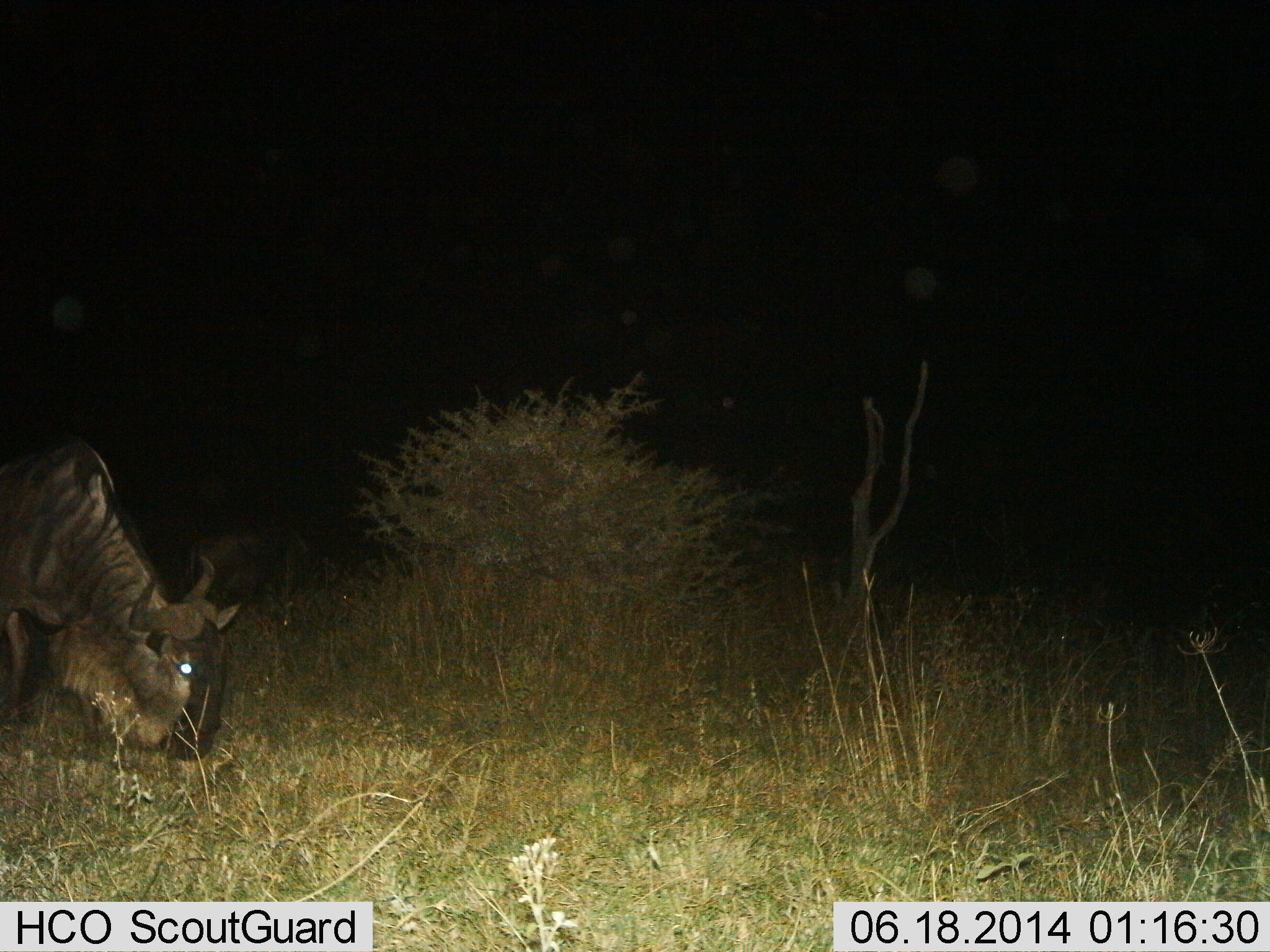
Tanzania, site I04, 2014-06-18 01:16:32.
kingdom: Animalia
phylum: Chordata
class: Mammalia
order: Artiodactyla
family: Bovidae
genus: Connochaetes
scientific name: Connochaetes taurinus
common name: blue wildebeest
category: wildebeest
Wildebeest (blue wildebeest) (Connochaetes taurinus), count 1. Behavior (volunteer vote fractions): standing 30%, resting 0%, moving 0%, interacting 0%. Young present (vote fraction): 0%. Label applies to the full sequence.